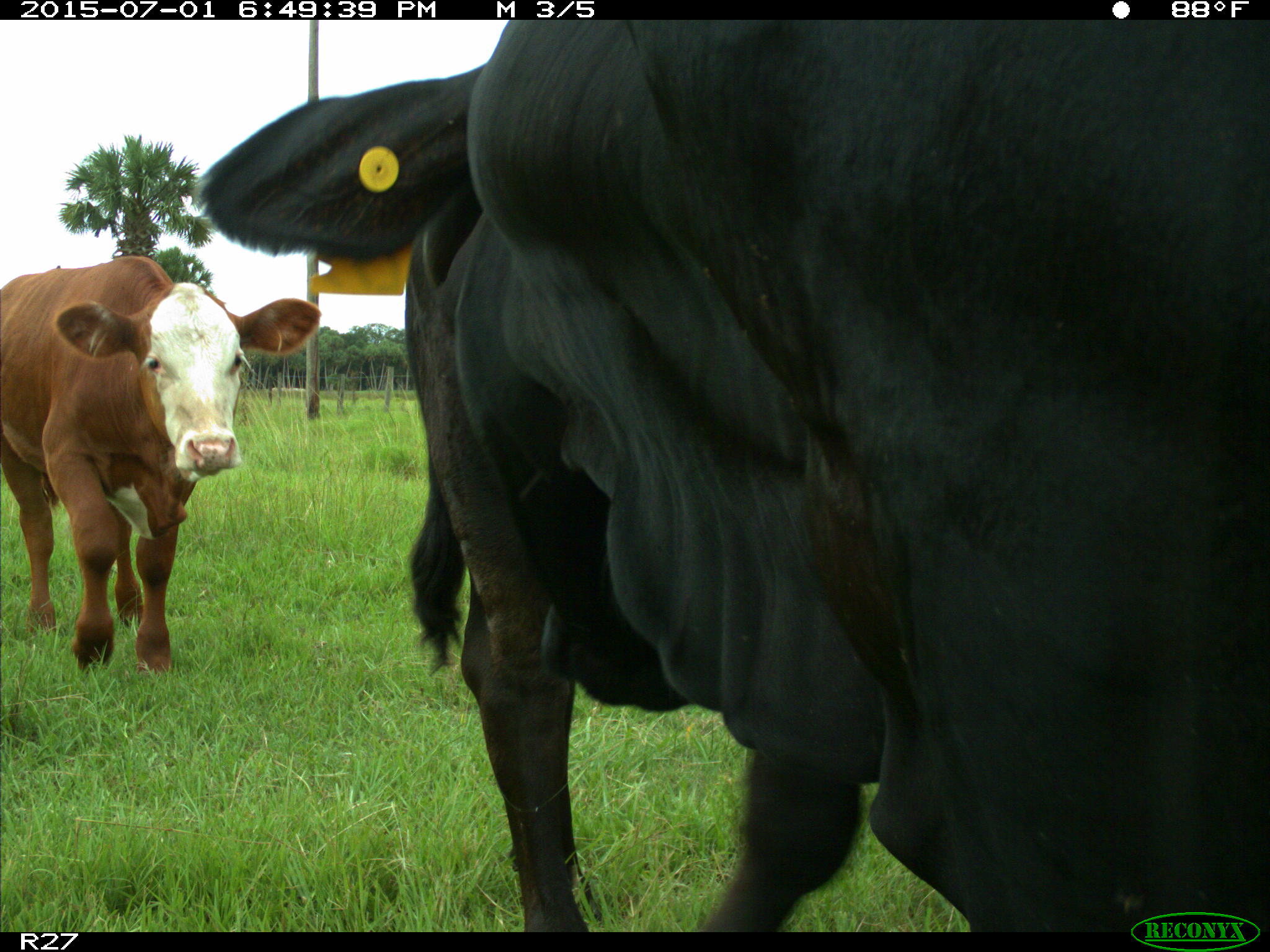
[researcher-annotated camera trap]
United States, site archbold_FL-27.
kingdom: Animalia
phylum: Chordata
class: Mammalia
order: Artiodactyla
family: Bovidae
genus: Bos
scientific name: Bos taurus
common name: domestic cow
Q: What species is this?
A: Bos taurus (domestic cow).